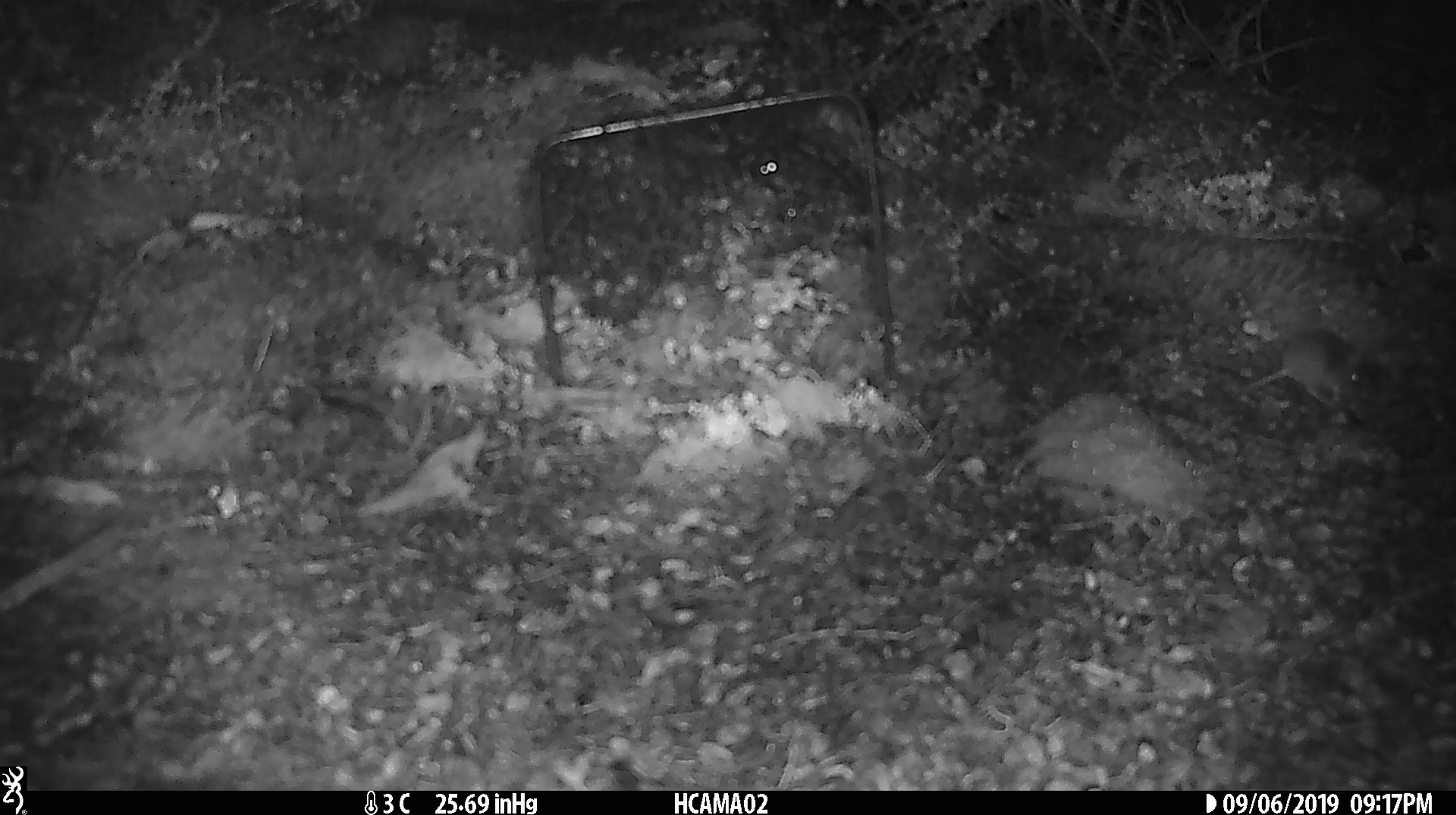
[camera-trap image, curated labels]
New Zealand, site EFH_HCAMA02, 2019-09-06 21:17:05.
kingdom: Animalia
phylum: Chordata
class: Mammalia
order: Rodentia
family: Muridae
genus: Mus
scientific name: Mus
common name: mouse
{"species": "mouse (Mus)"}